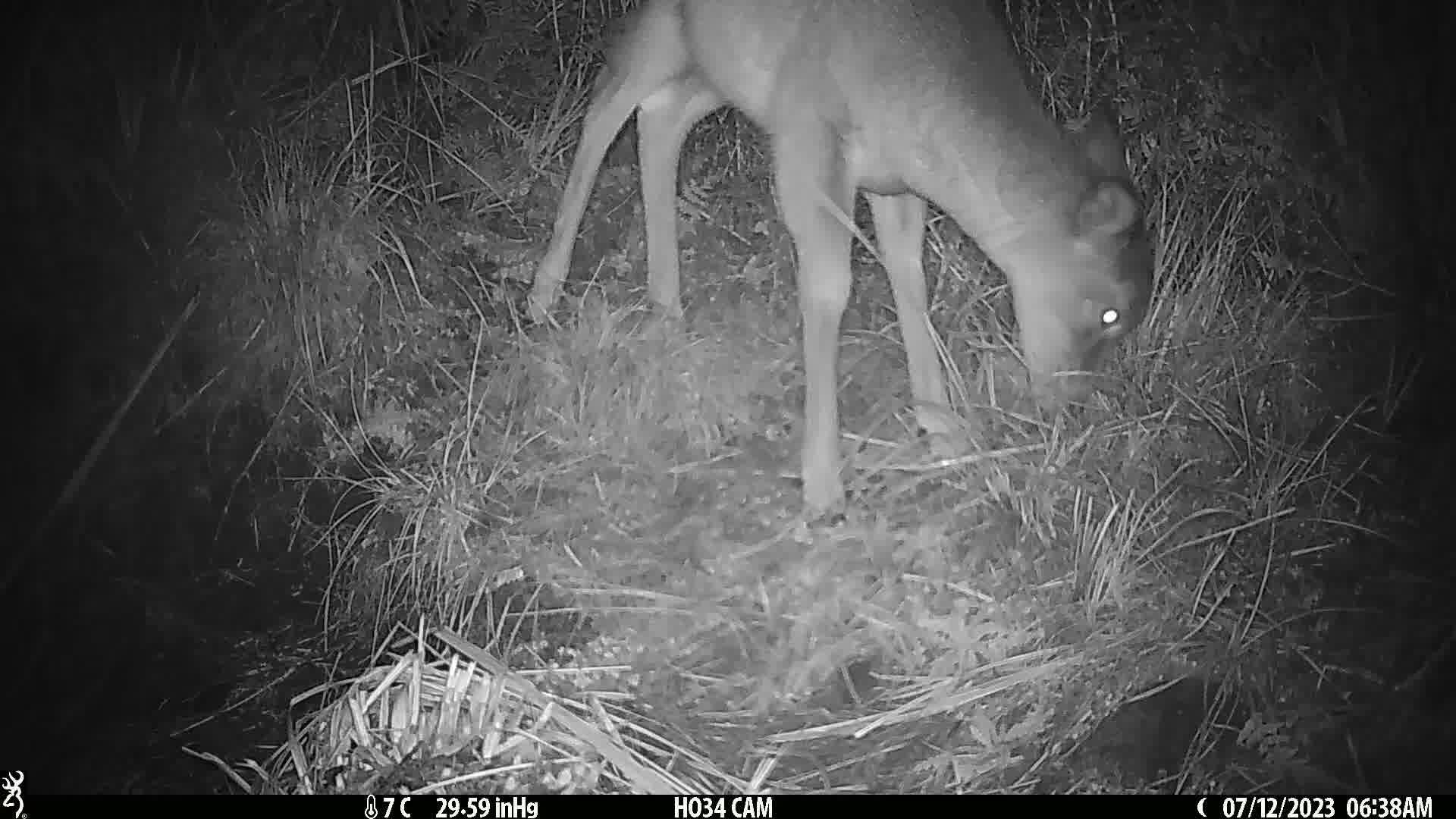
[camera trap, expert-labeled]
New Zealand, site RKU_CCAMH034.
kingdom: Animalia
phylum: Chordata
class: Mammalia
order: Artiodactyla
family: Cervidae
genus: Odocoileus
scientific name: Odocoileus virginianus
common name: white-tailed deer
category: white tailed deer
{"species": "white tailed deer (white-tailed deer) (Odocoileus virginianus)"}